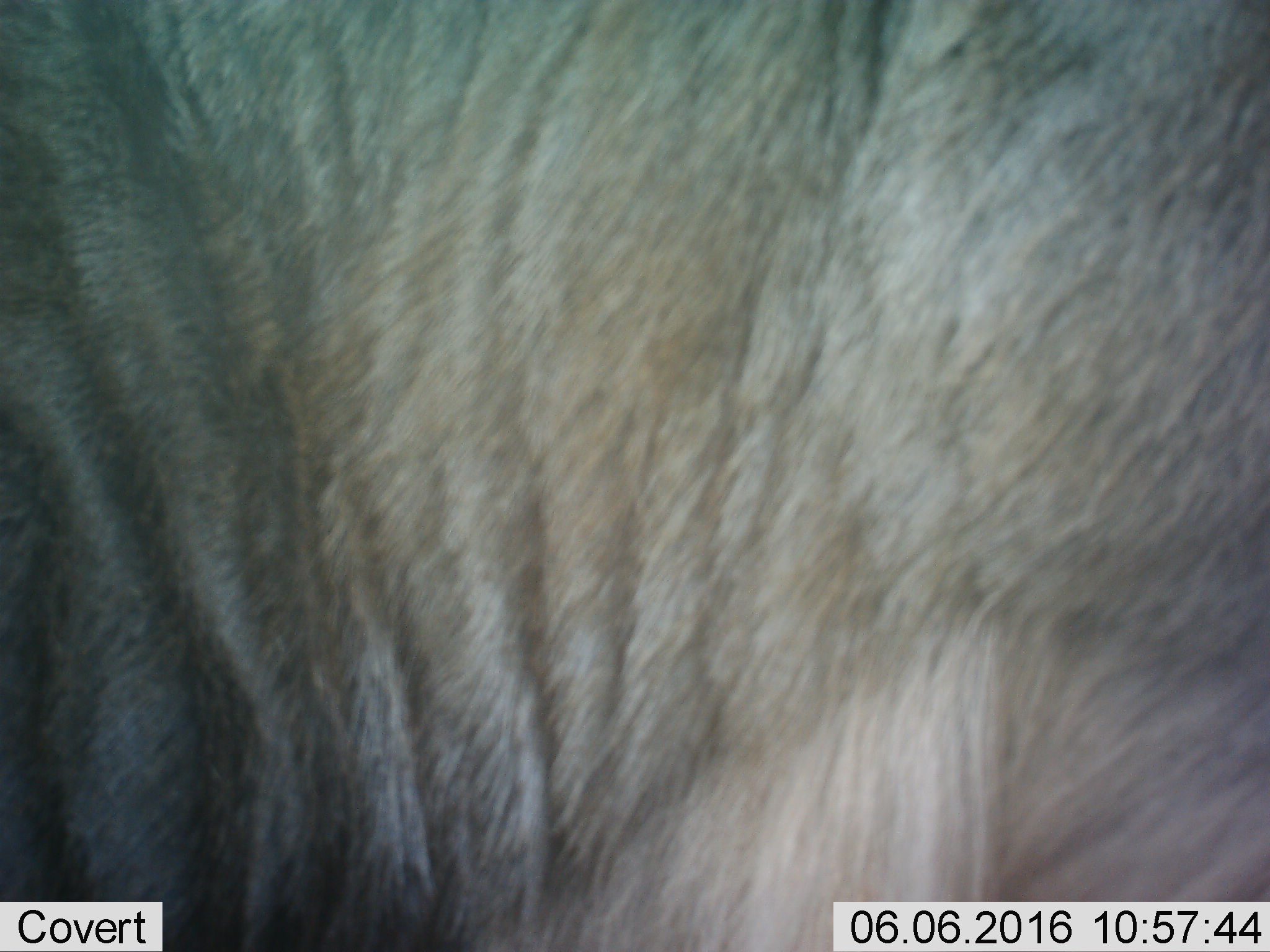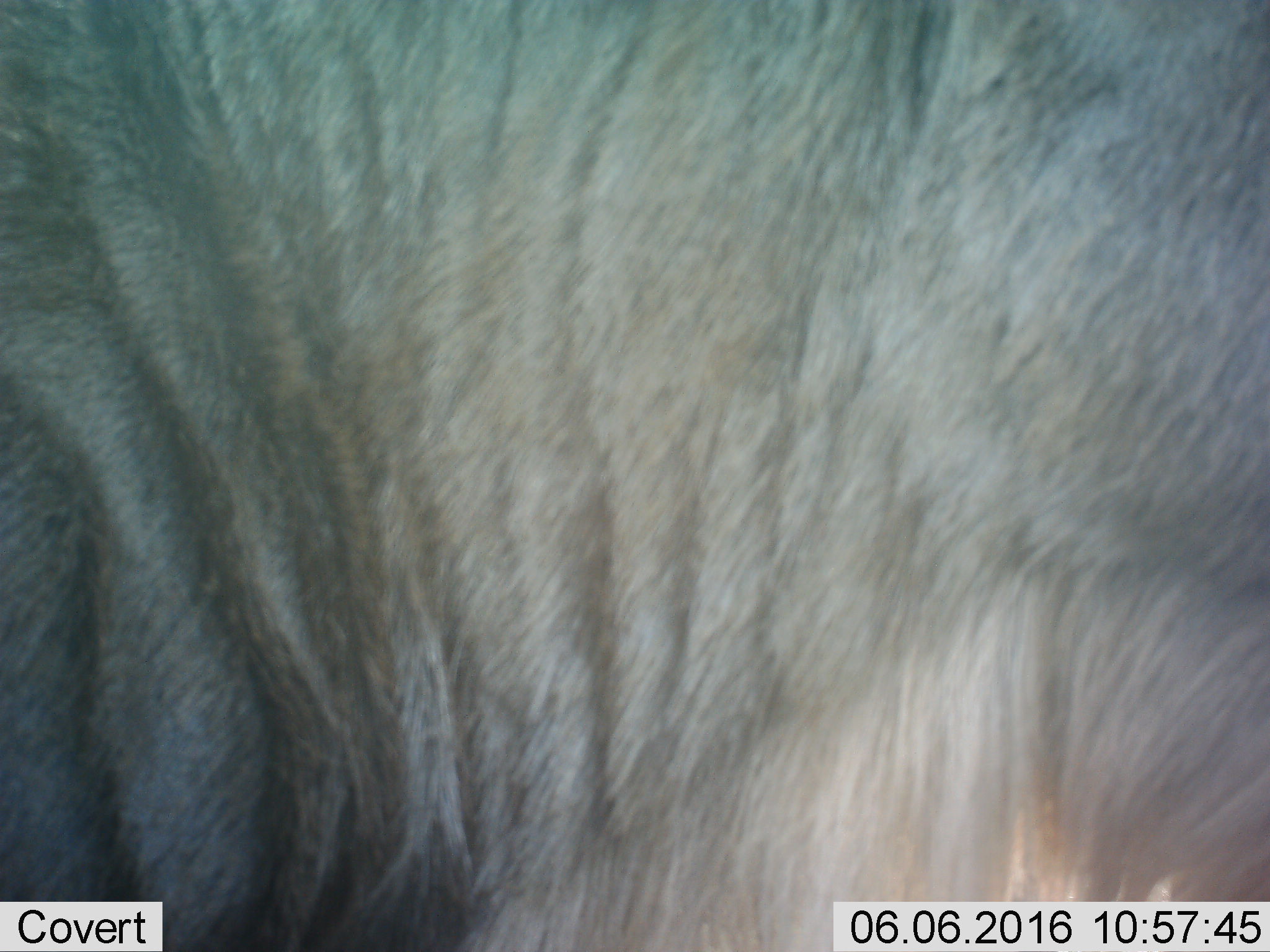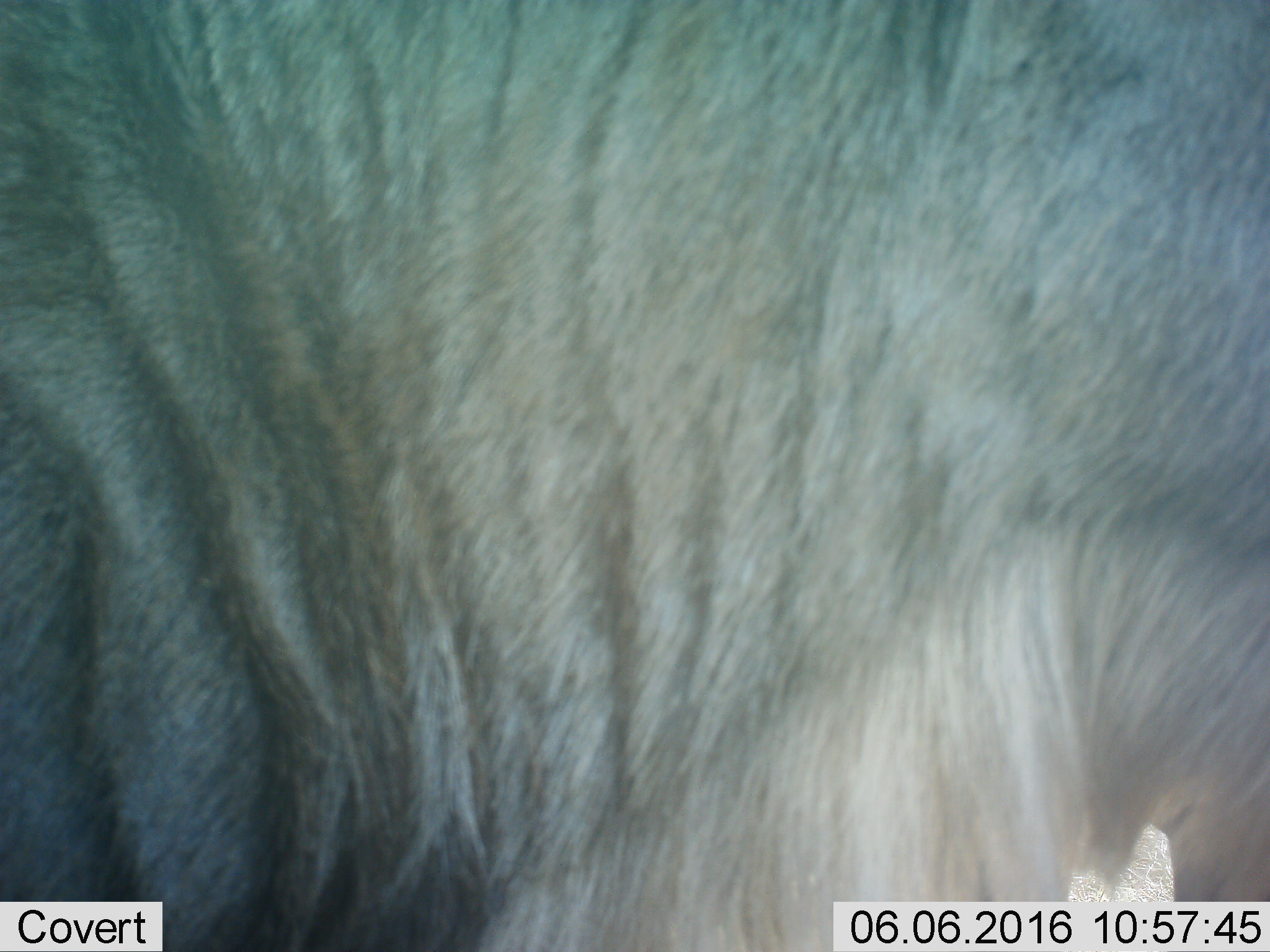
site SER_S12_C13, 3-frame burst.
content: unidentified animal